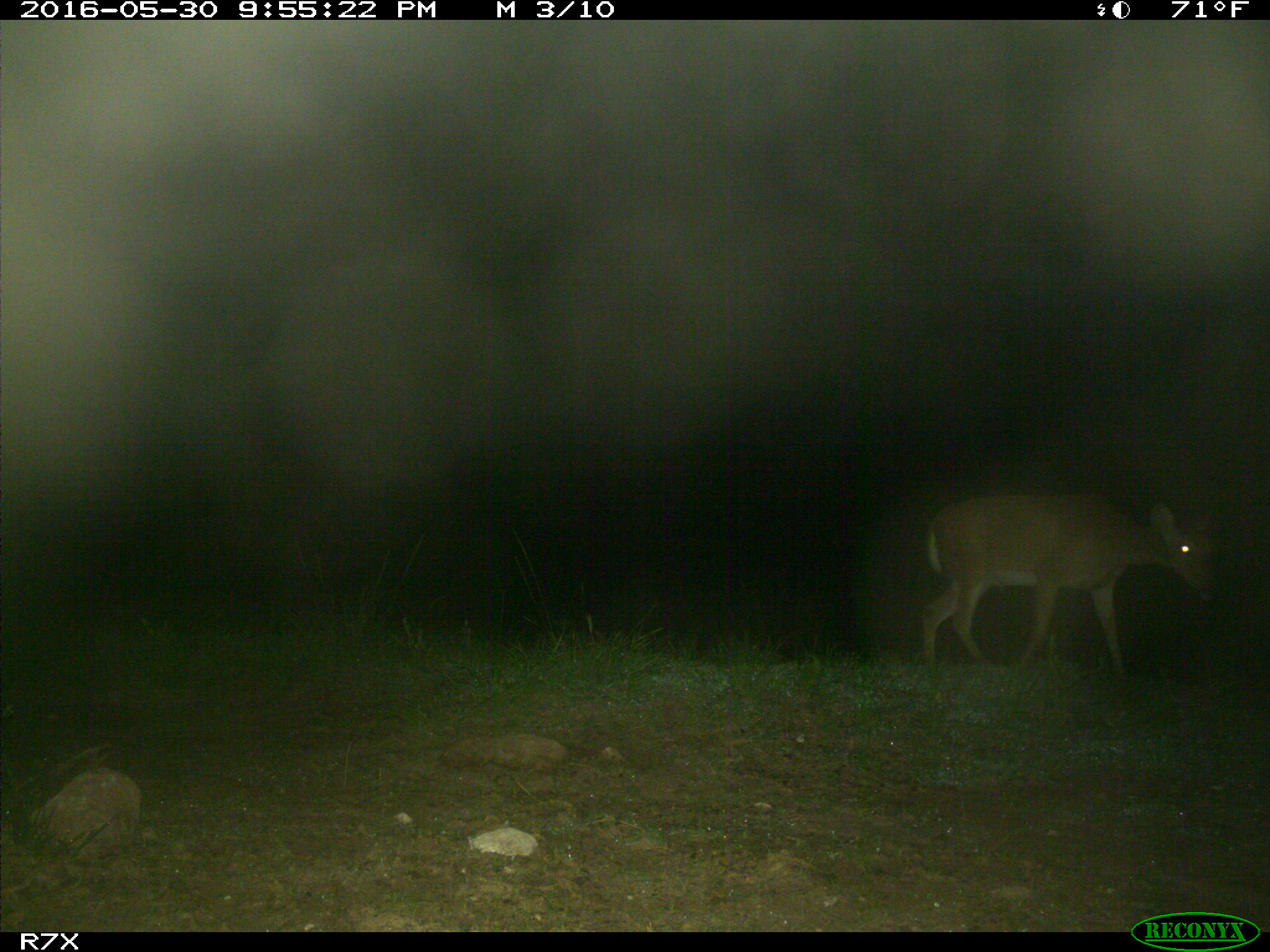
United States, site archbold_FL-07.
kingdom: Animalia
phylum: Chordata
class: Mammalia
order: Artiodactyla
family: Cervidae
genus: Odocoileus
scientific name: Odocoileus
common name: deer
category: unidentified deer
Unidentified deer (deer) (Odocoileus).